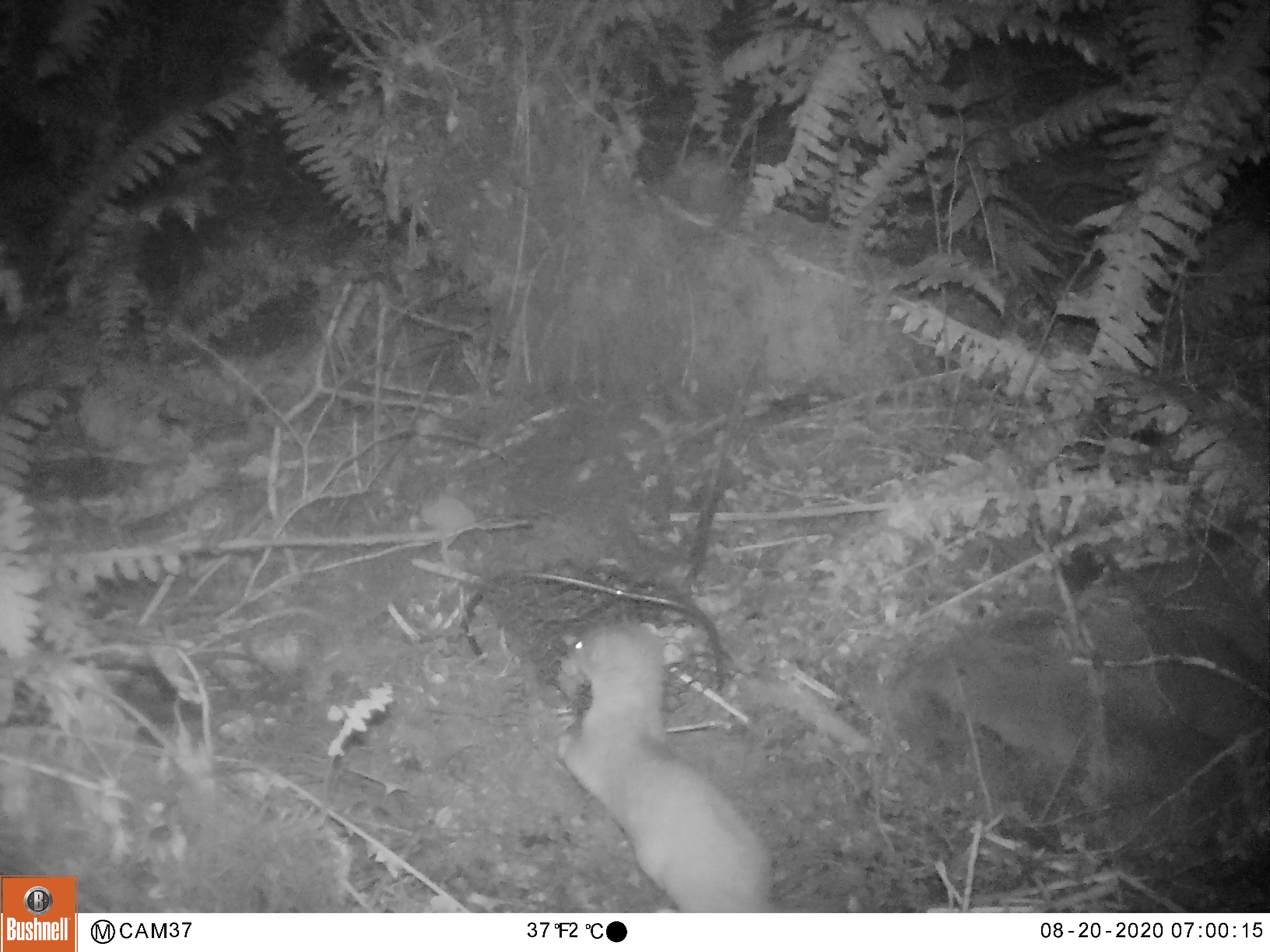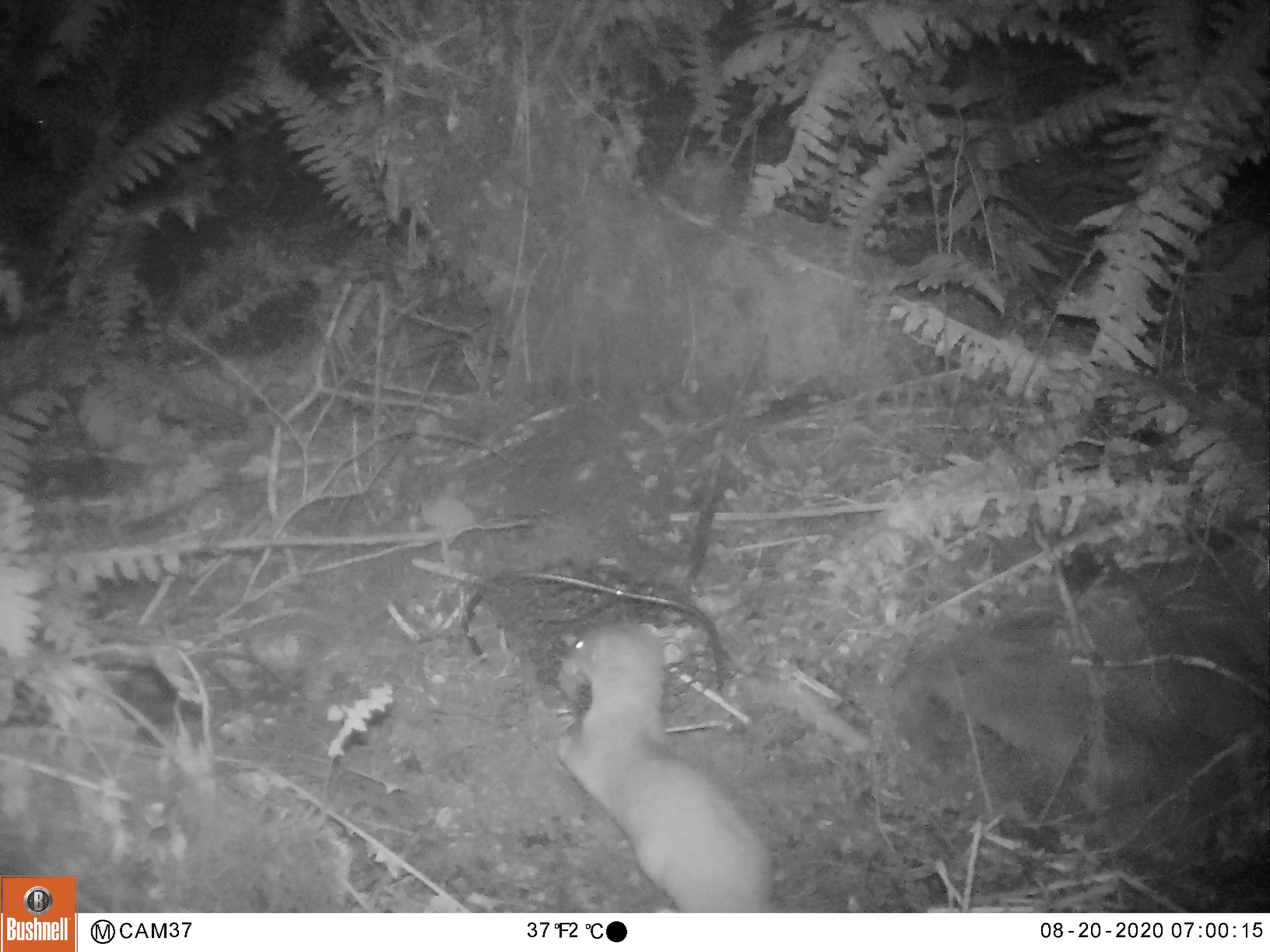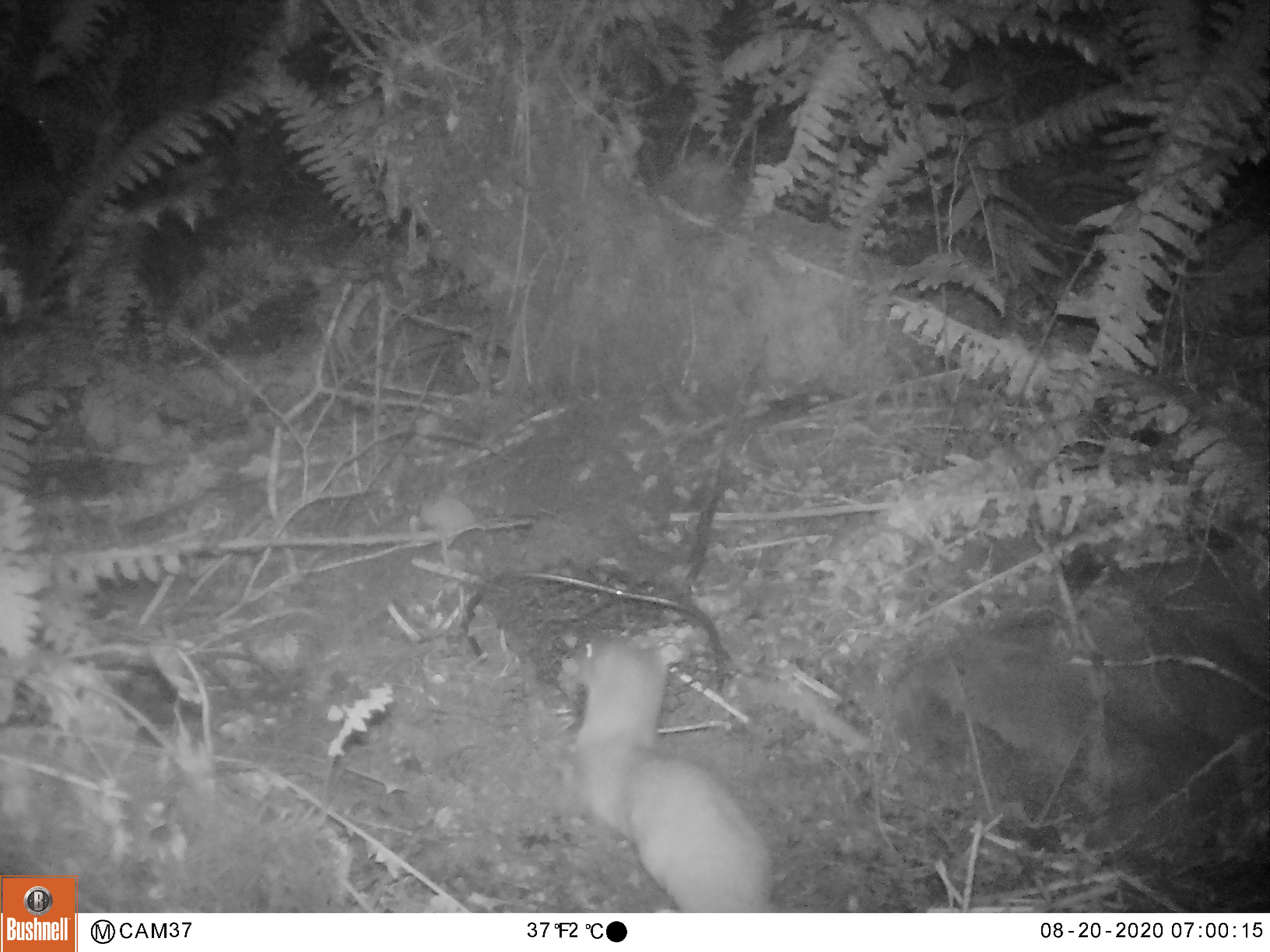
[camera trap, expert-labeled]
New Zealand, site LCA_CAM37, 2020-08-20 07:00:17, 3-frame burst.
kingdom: Animalia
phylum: Chordata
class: Mammalia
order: Carnivora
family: Mustelidae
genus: Mustela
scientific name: Mustela erminea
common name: stoat